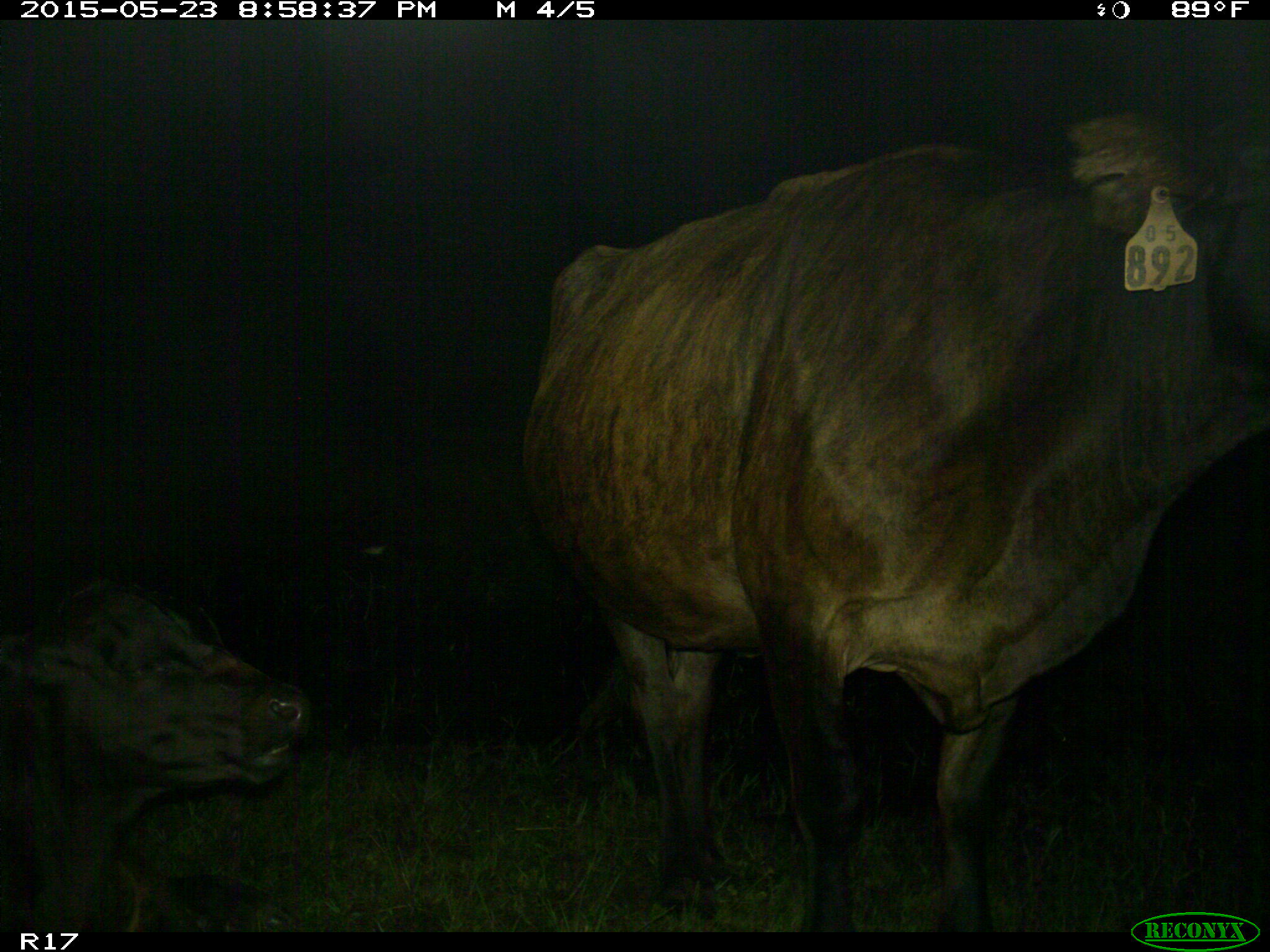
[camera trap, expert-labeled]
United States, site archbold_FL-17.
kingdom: Animalia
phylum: Chordata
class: Mammalia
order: Artiodactyla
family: Bovidae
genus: Bos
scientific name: Bos taurus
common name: domestic cow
Bos taurus (domestic cow).